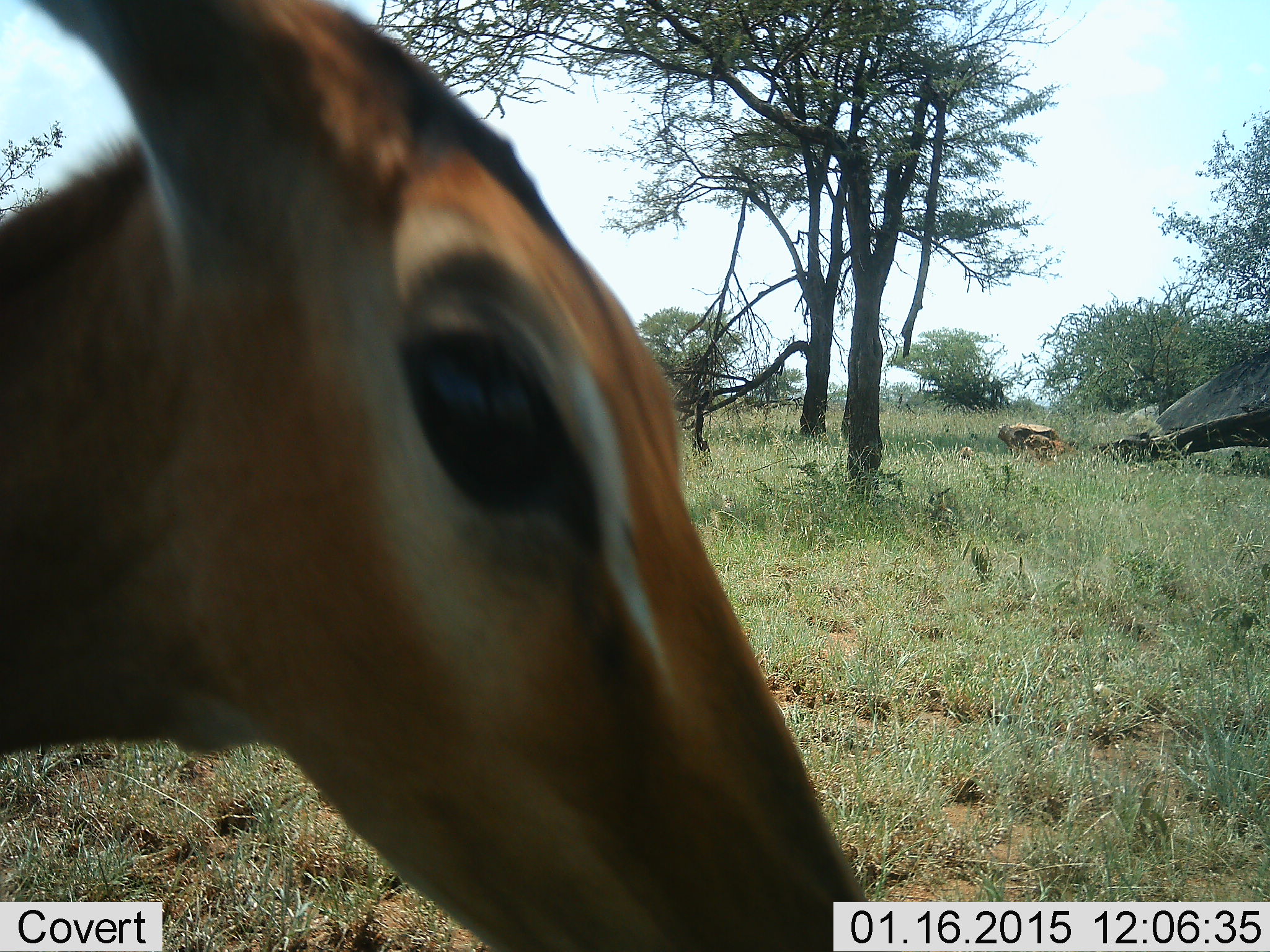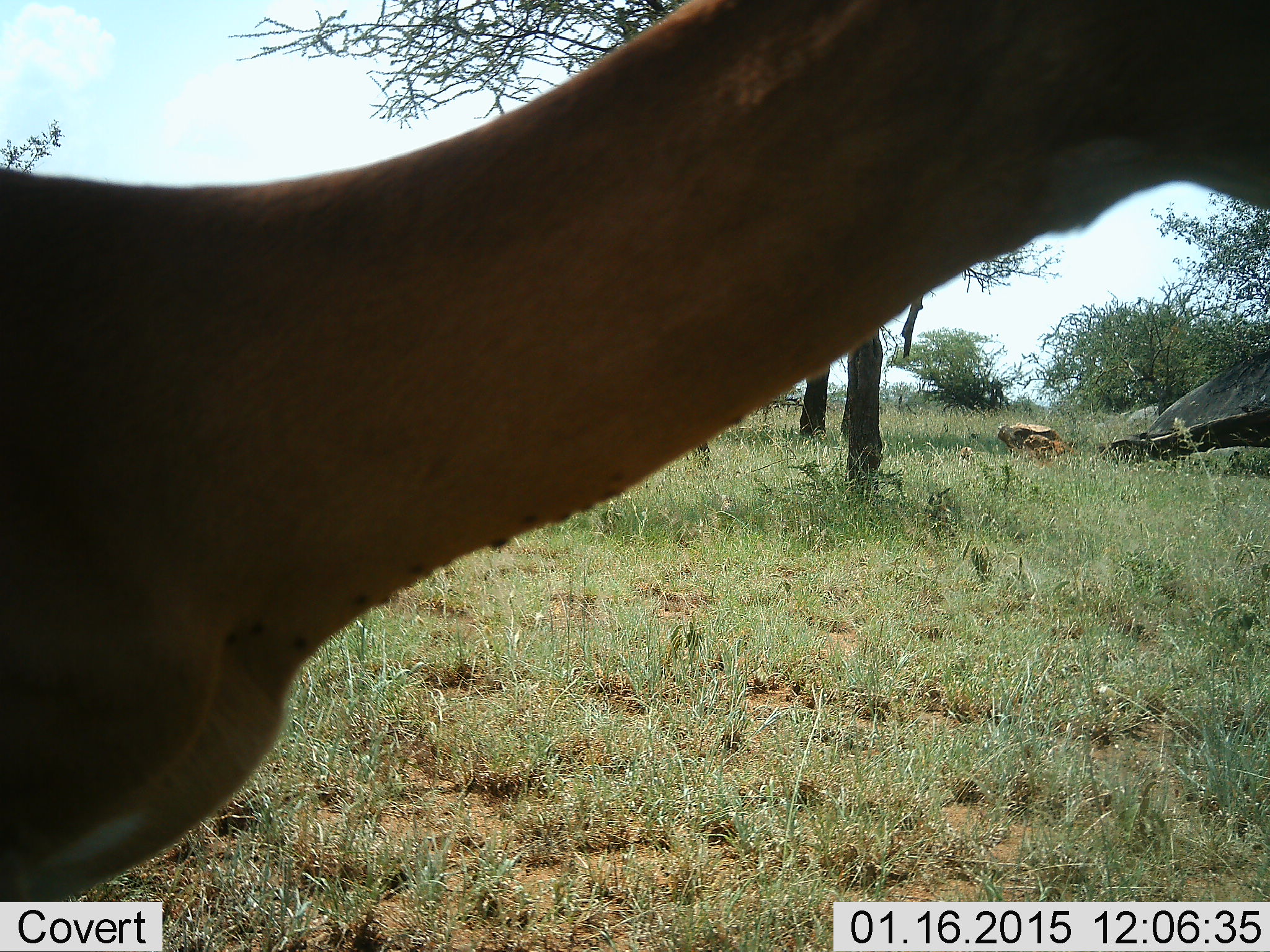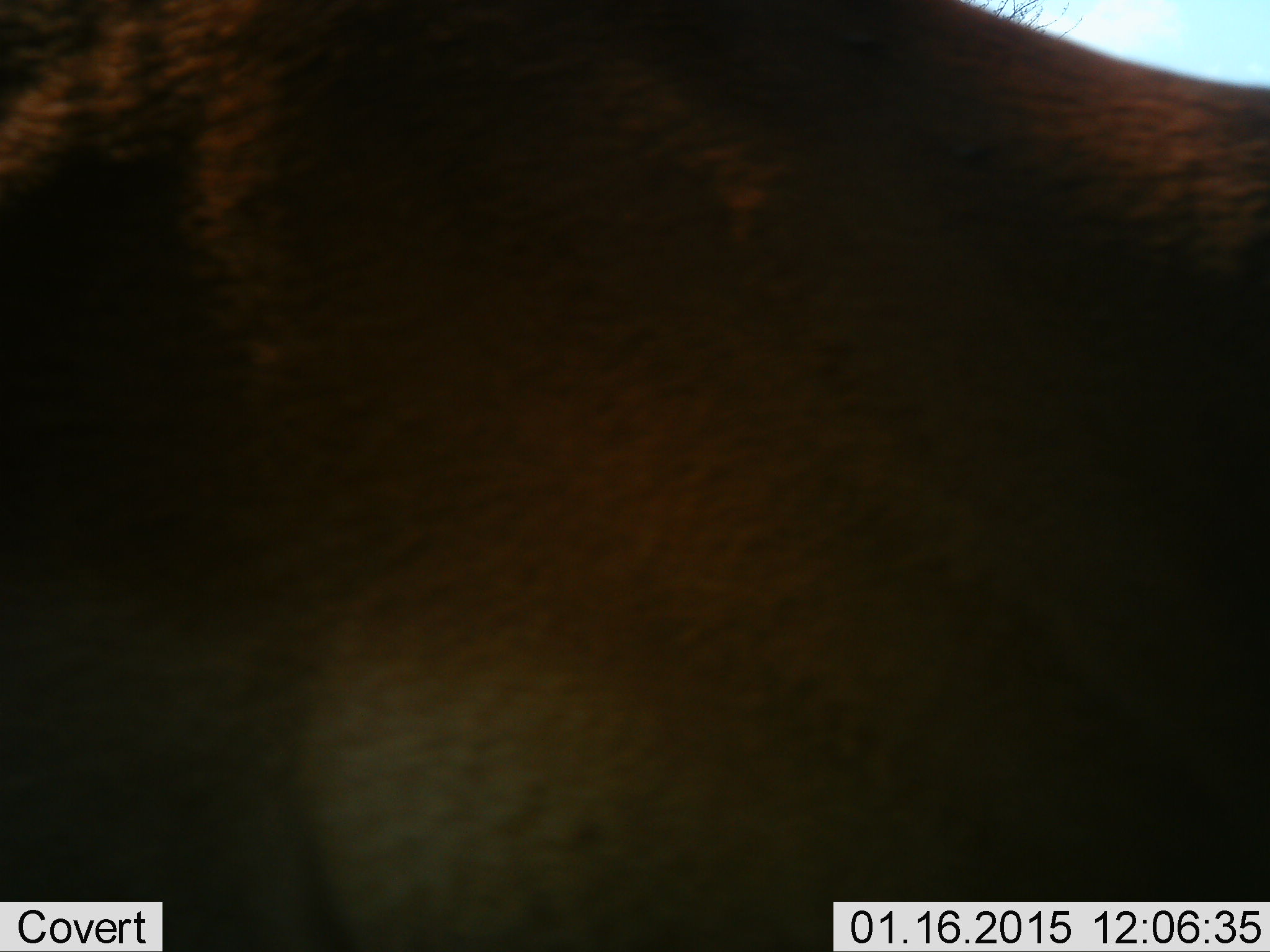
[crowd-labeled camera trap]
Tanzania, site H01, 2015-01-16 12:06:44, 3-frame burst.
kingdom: Animalia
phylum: Chordata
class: Mammalia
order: Artiodactyla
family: Bovidae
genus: Aepyceros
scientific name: Aepyceros melampus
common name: impala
Impala (Aepyceros melampus), count 1. Behavior (volunteer vote fractions): standing 70%, resting 0%, moving 50%, interacting 0%. Young present (vote fraction): 10%. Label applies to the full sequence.